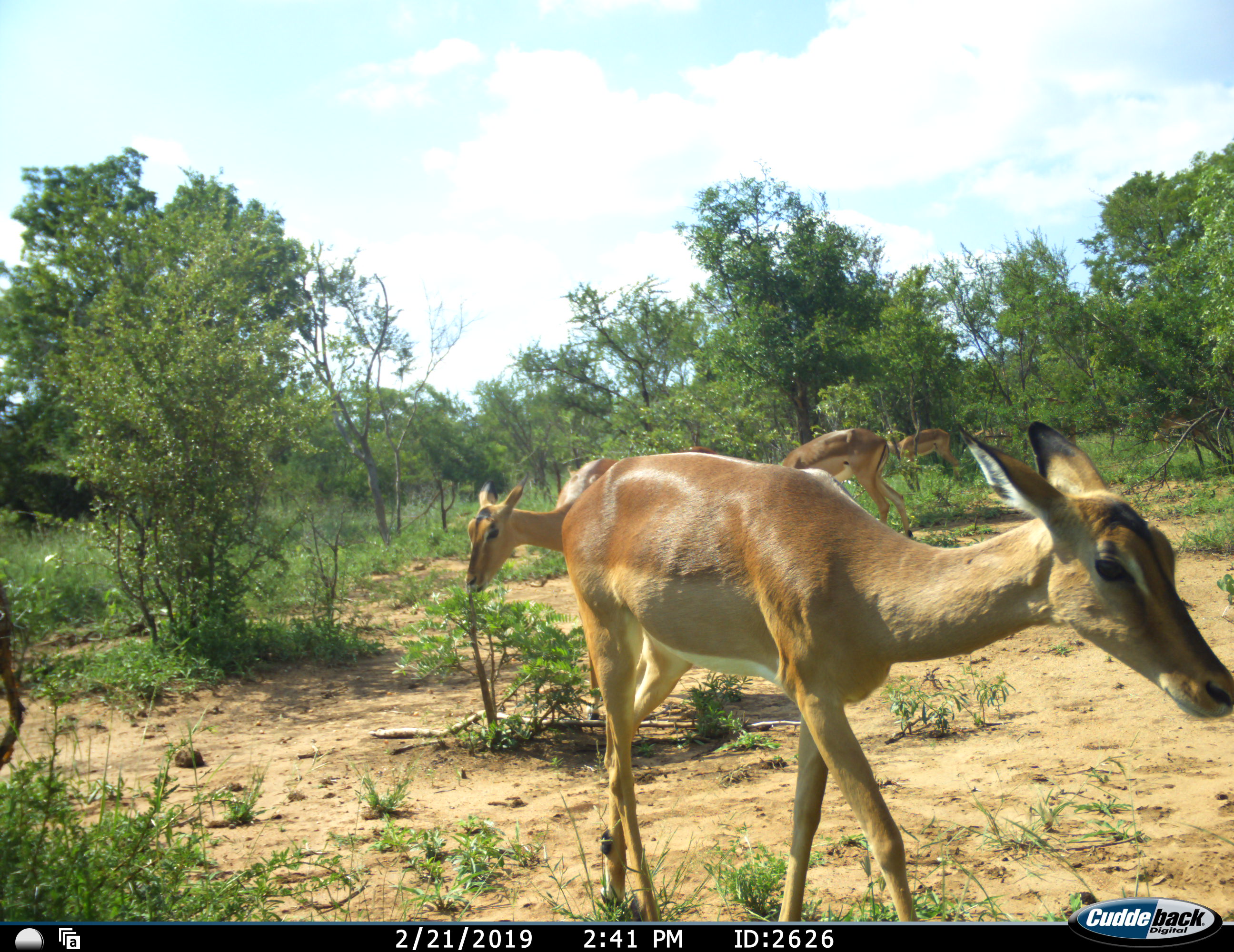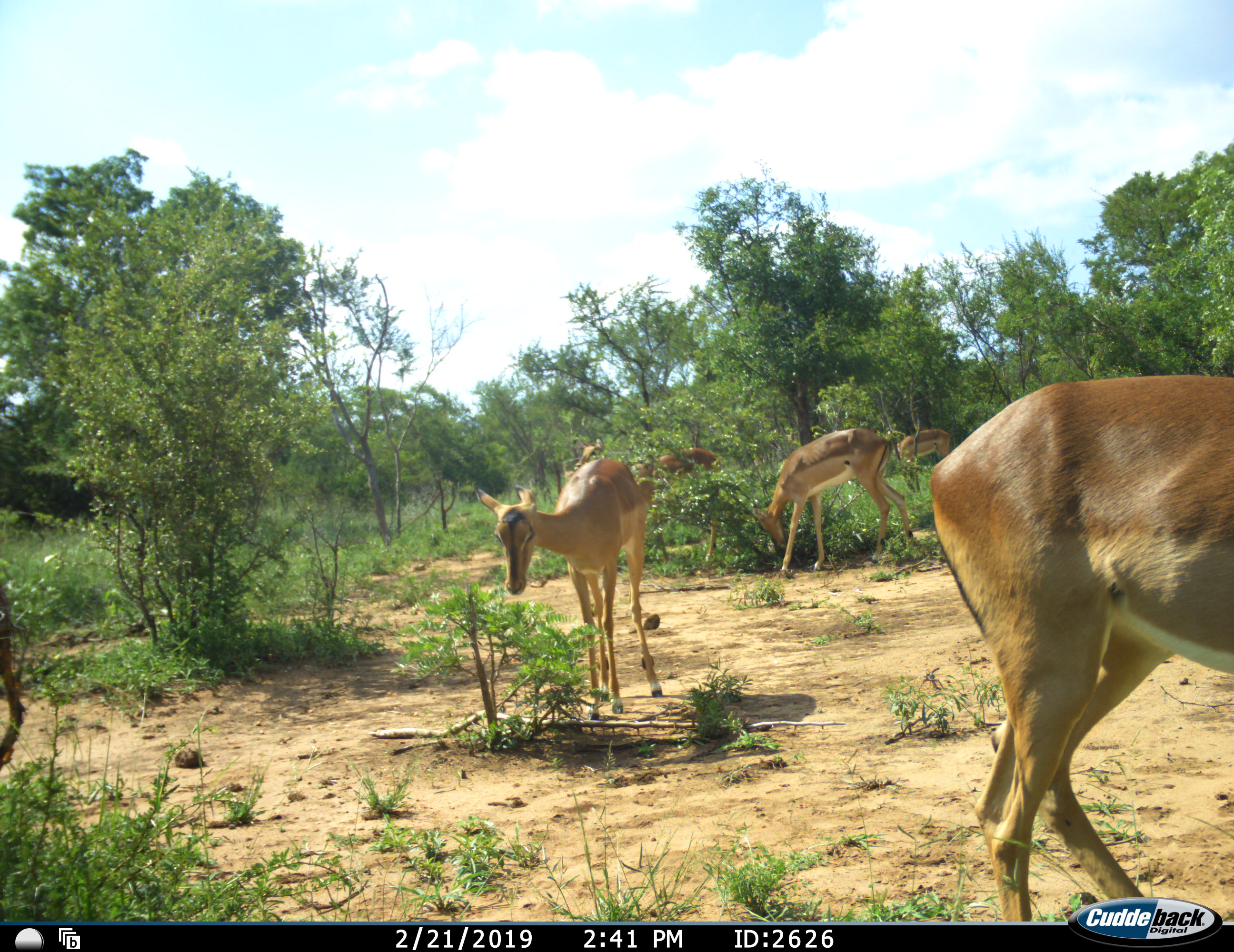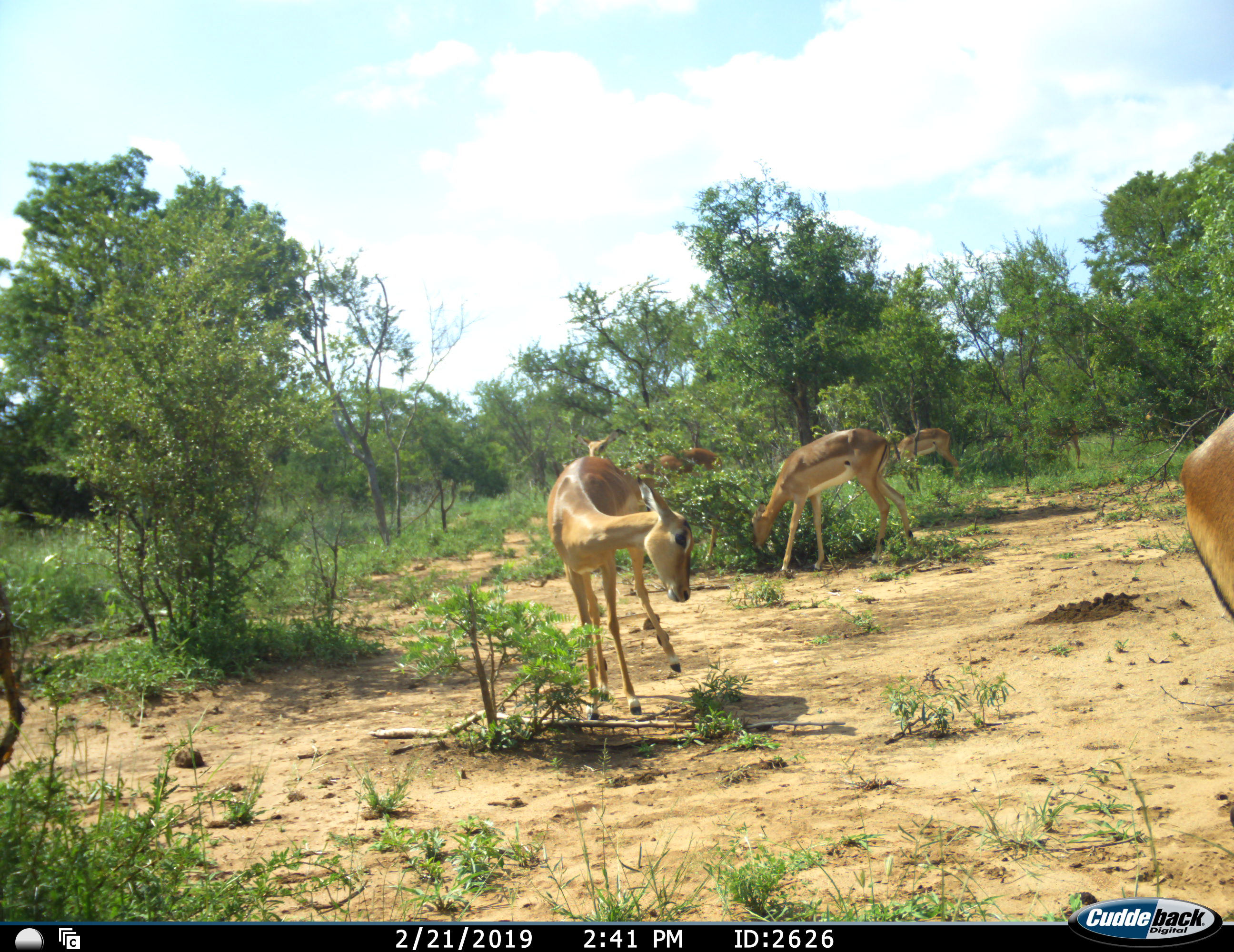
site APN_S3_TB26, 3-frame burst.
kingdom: Animalia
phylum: Chordata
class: Mammalia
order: Artiodactyla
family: Bovidae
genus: Aepyceros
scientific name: Aepyceros melampus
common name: impala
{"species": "impala (Aepyceros melampus)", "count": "6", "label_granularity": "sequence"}